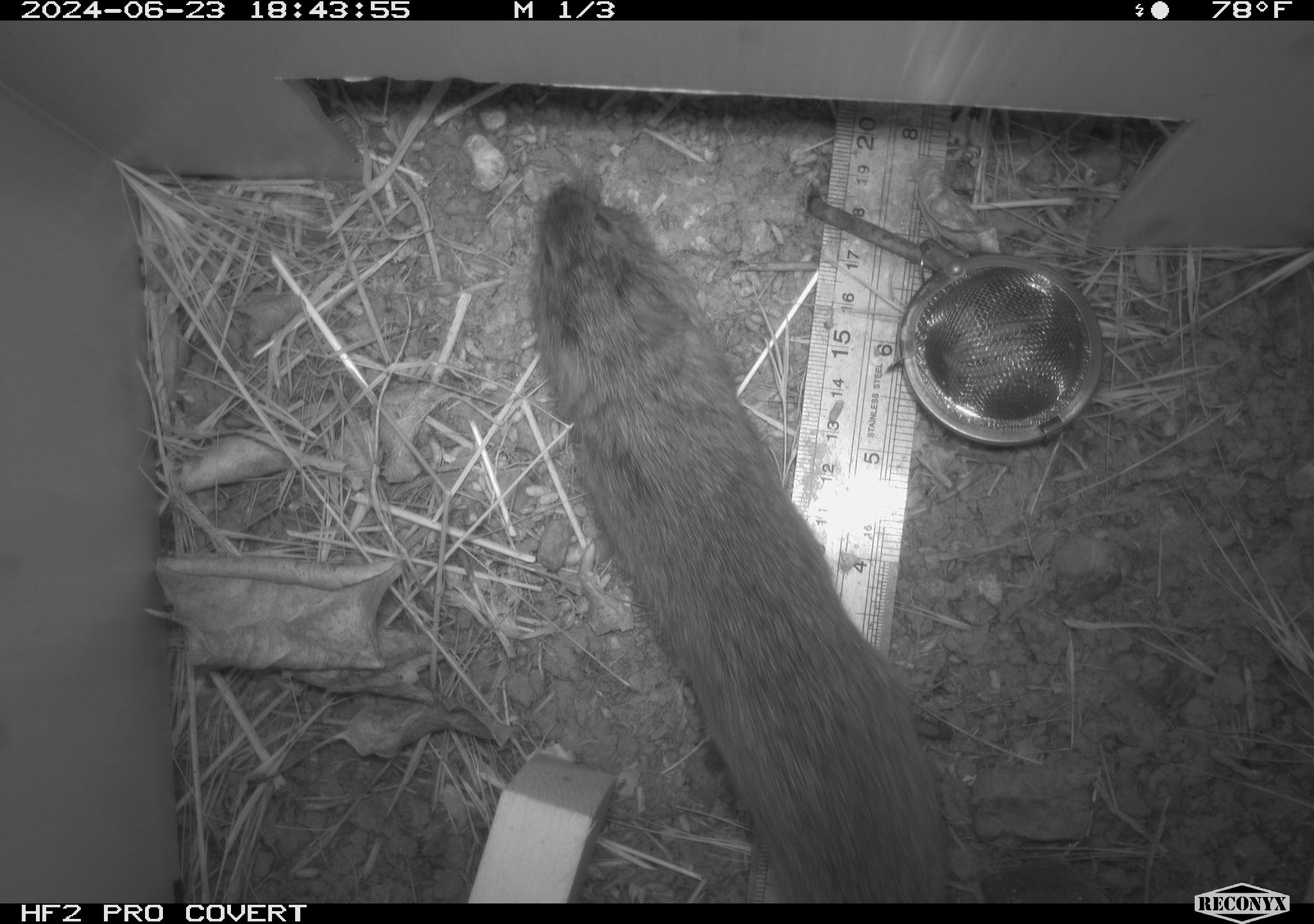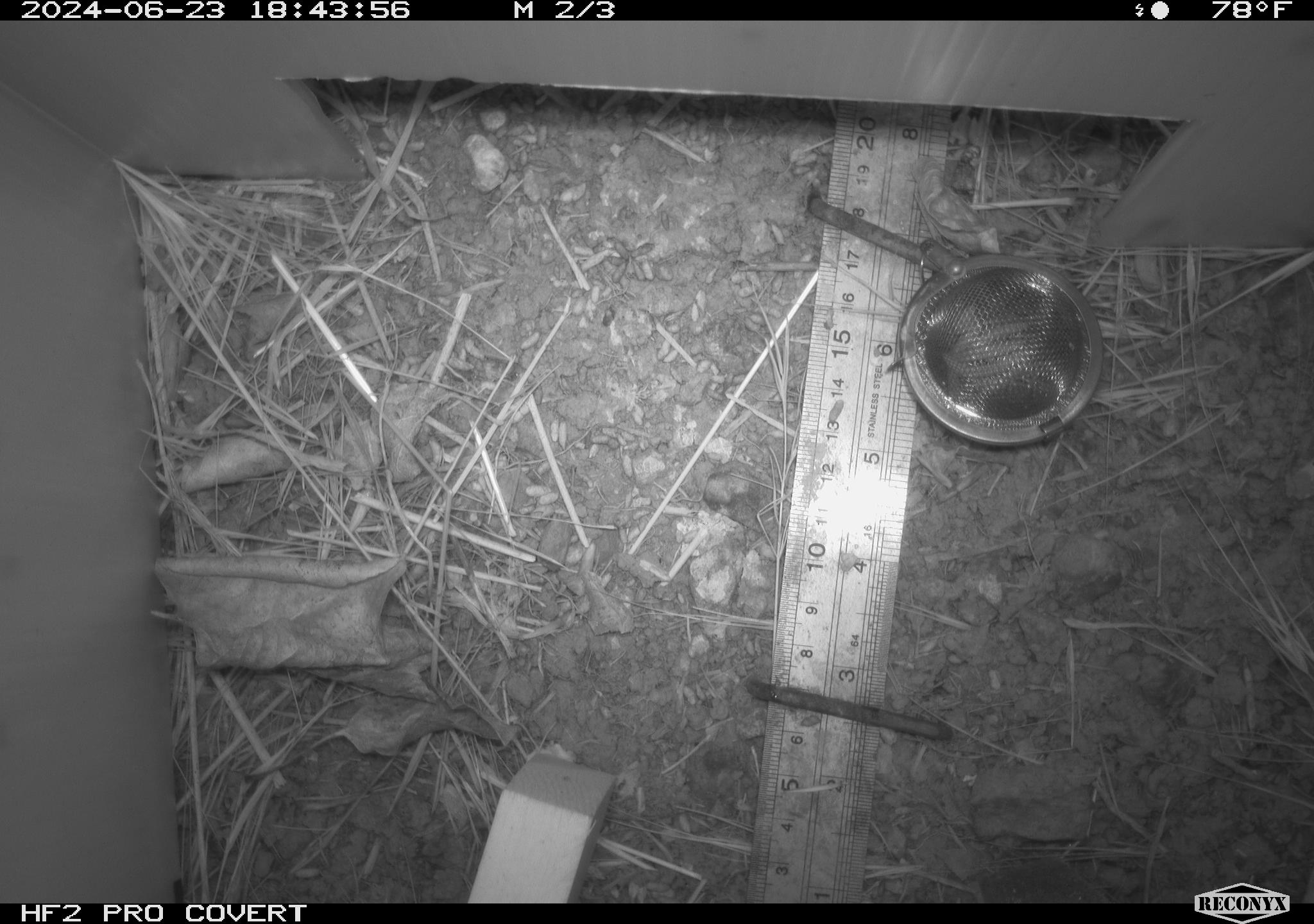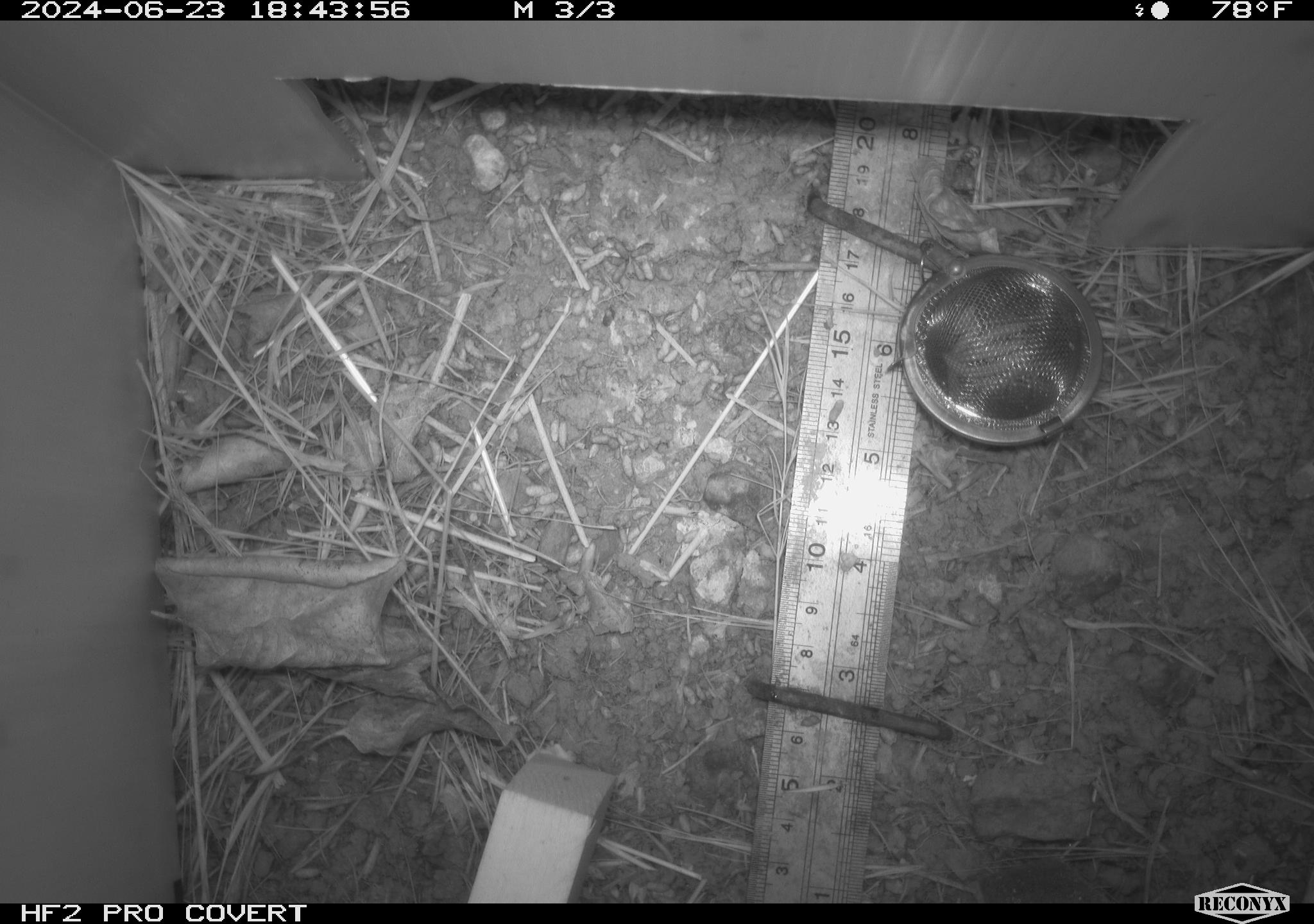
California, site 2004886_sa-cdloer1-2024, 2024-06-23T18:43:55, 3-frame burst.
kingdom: Animalia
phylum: Chordata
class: Mammalia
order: Rodentia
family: Cricetidae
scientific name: Arvicolinae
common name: voles, lemmings, and muskrats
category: arvicolinae subfamily